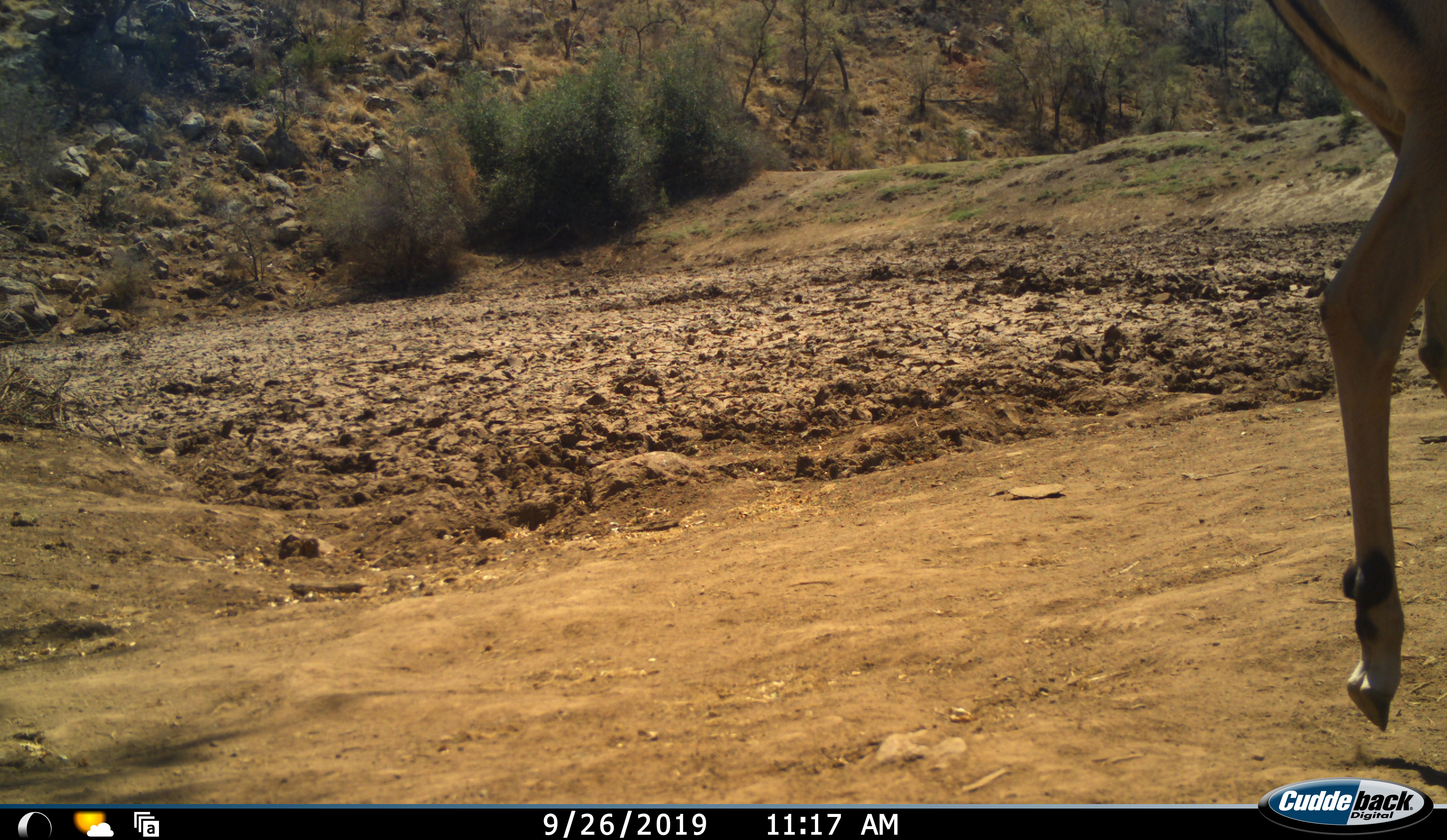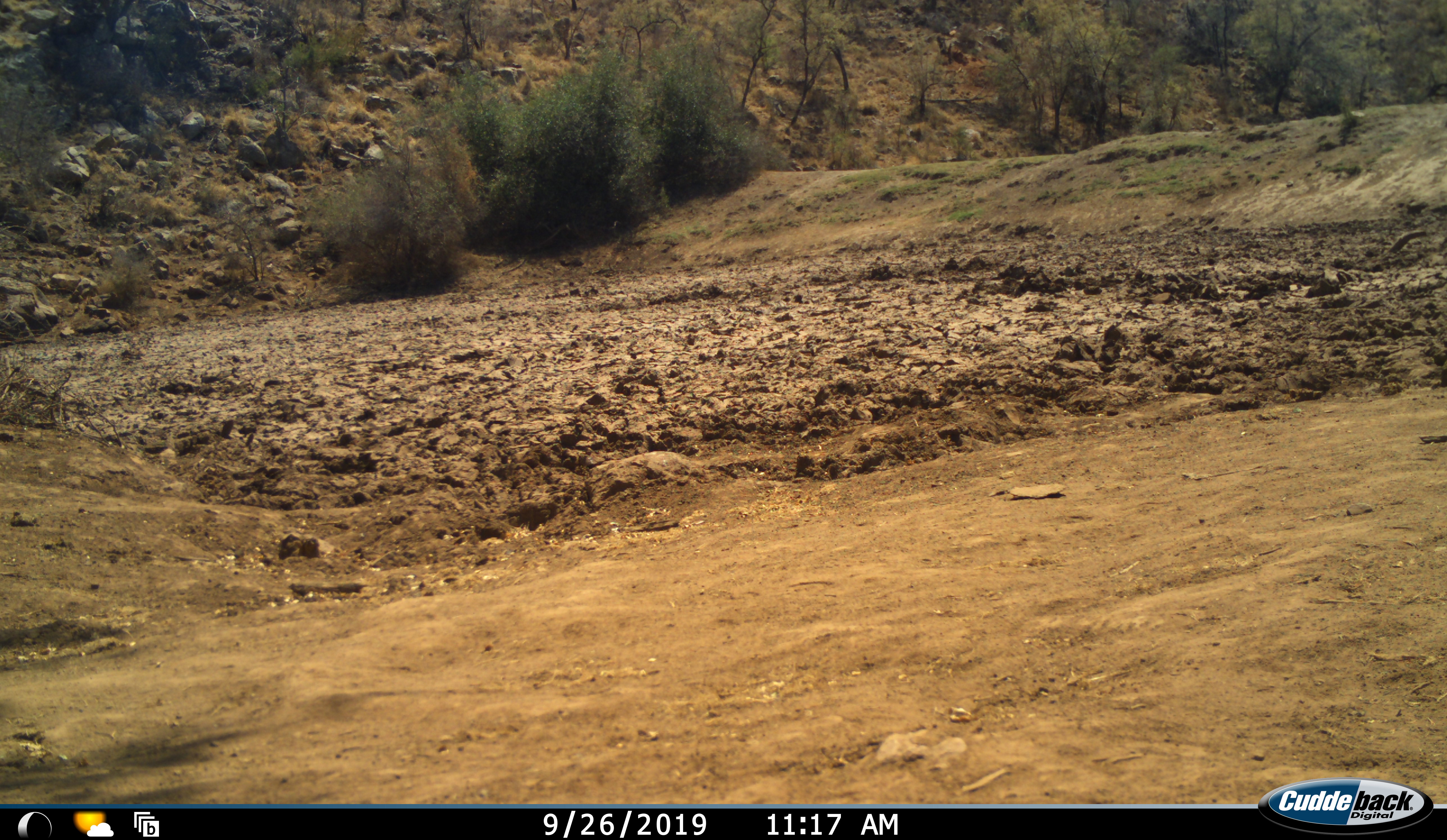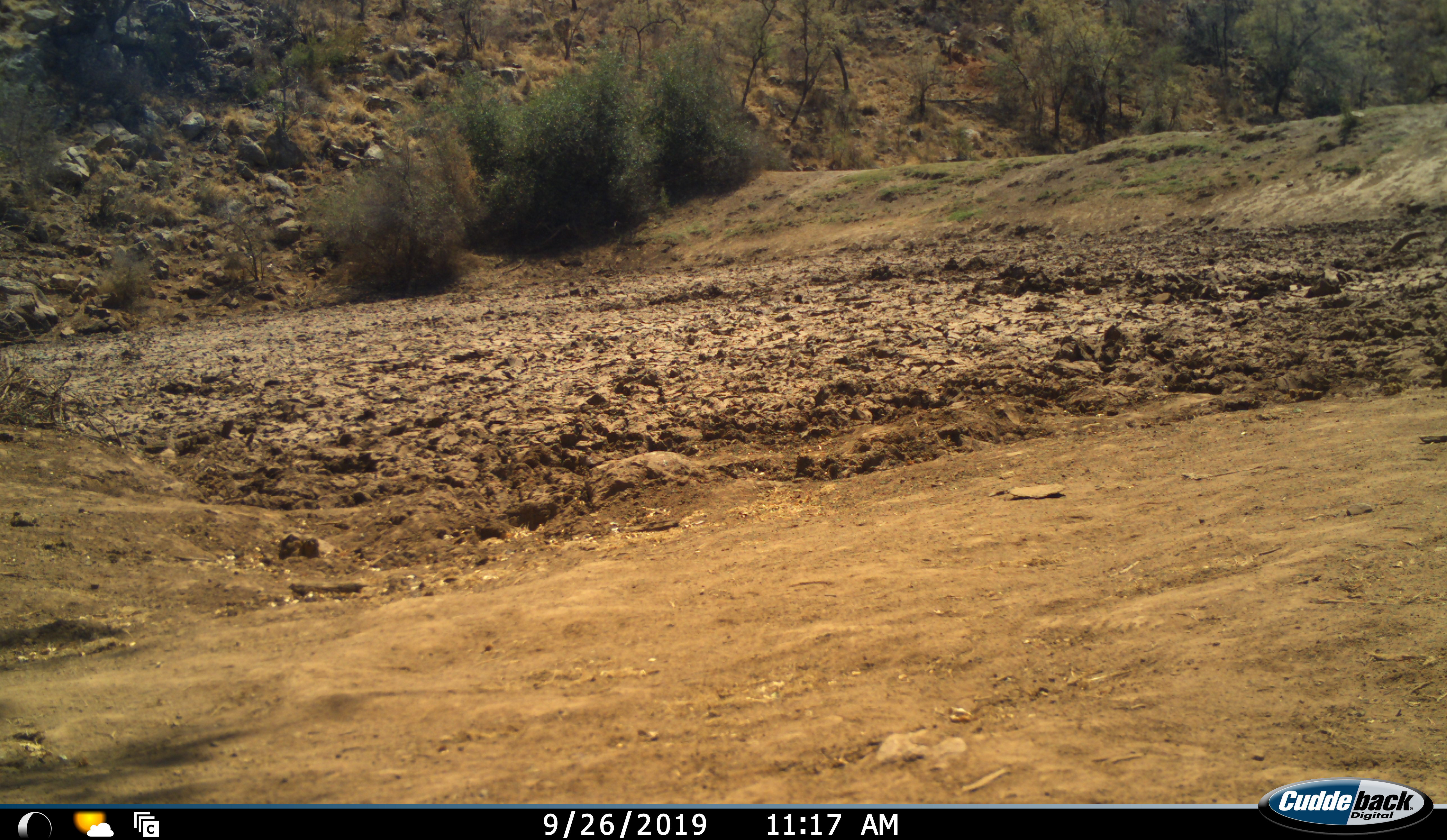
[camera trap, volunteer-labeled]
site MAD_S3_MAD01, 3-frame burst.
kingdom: Animalia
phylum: Chordata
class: Mammalia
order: Artiodactyla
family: Bovidae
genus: Aepyceros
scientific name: Aepyceros melampus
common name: impala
Impala (Aepyceros melampus), count 1. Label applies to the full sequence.